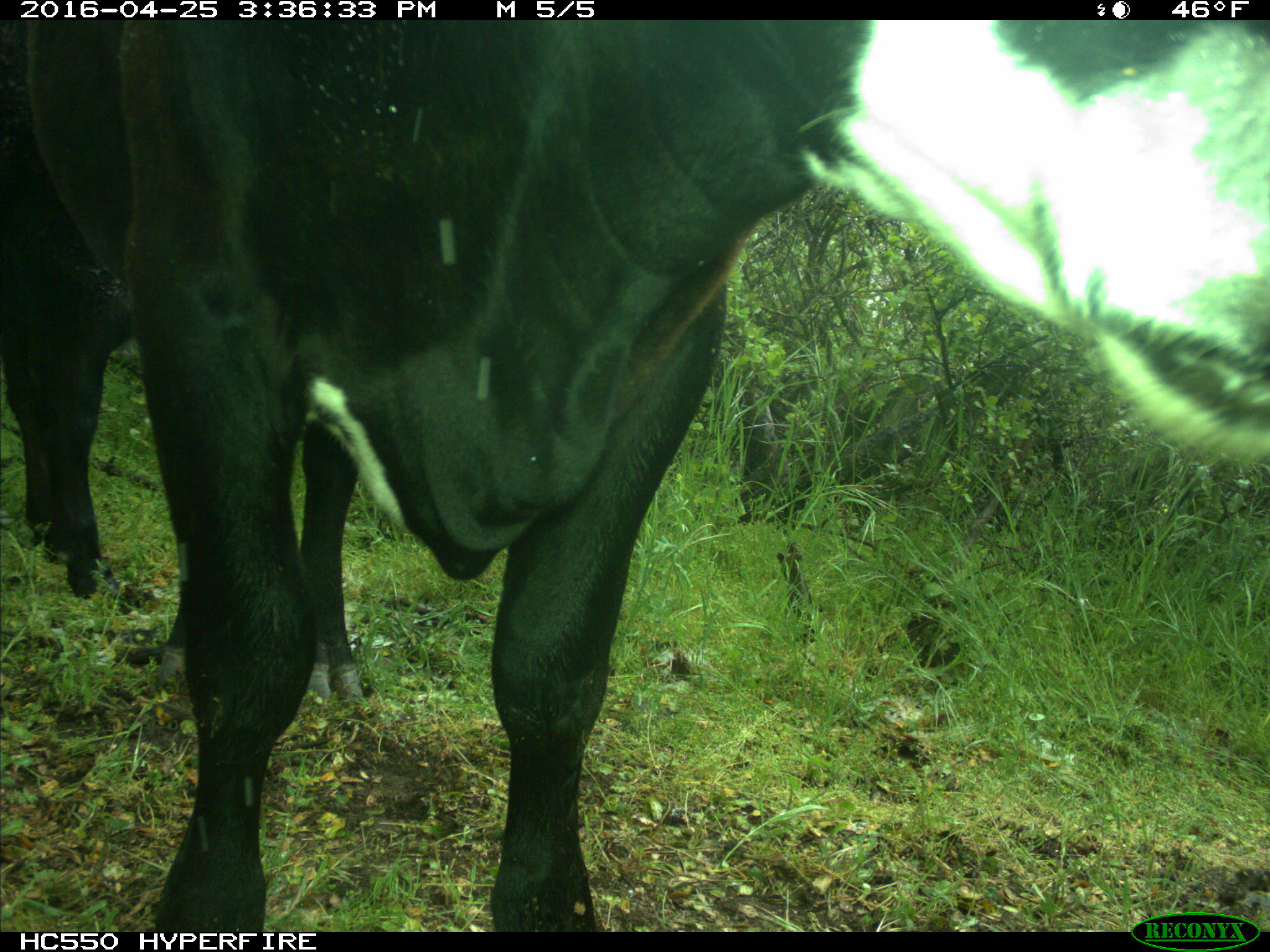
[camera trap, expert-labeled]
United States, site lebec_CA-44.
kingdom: Animalia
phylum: Chordata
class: Mammalia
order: Artiodactyla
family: Bovidae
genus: Bos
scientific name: Bos taurus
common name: domestic cow